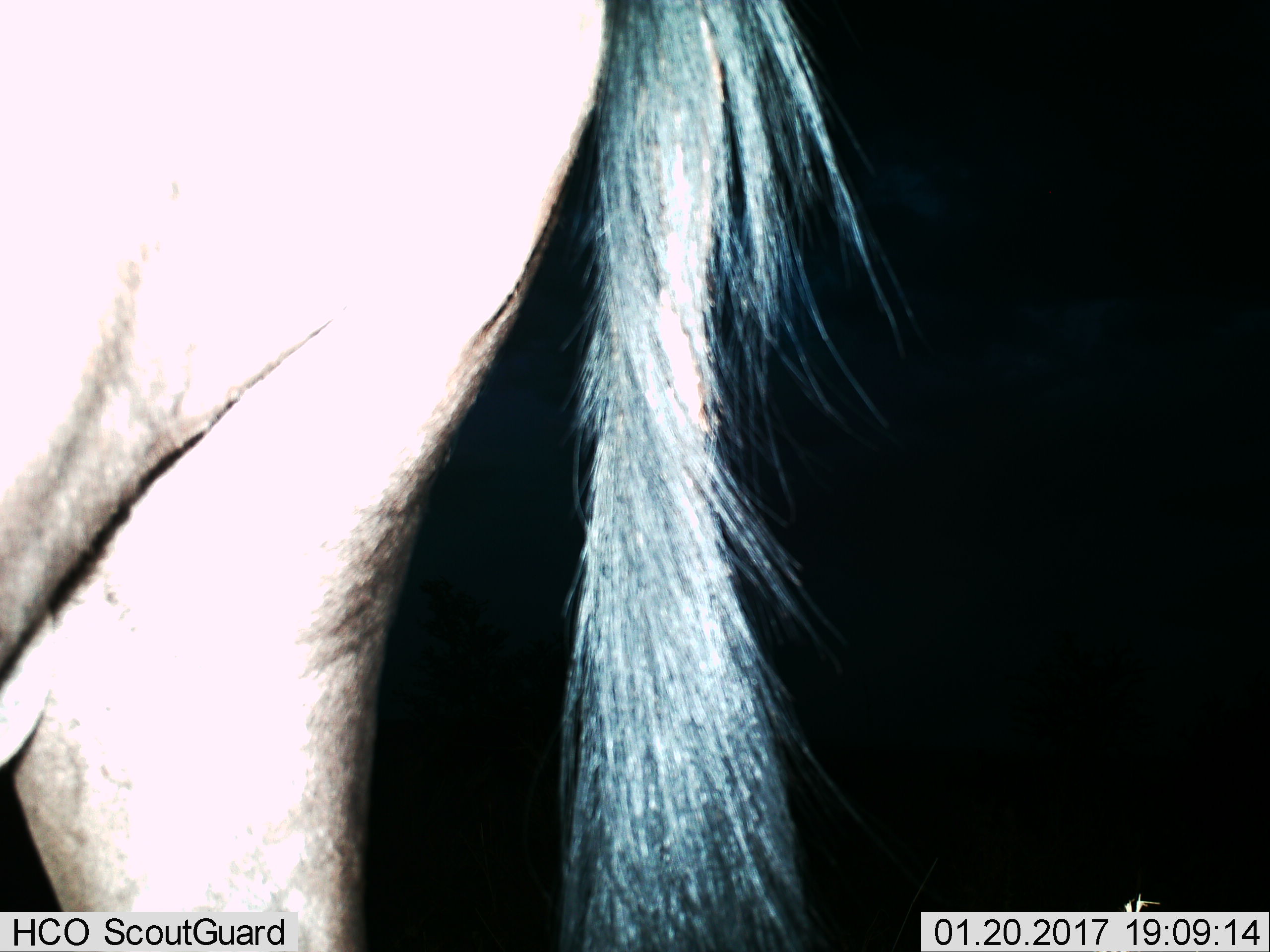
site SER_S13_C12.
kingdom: Animalia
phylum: Chordata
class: Mammalia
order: Artiodactyla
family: Bovidae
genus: Connochaetes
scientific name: Connochaetes taurinus taurinus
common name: blue wildebeest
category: wildebeestblue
Wildebeestblue (blue wildebeest) (Connochaetes taurinus taurinus), count 1. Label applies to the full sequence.